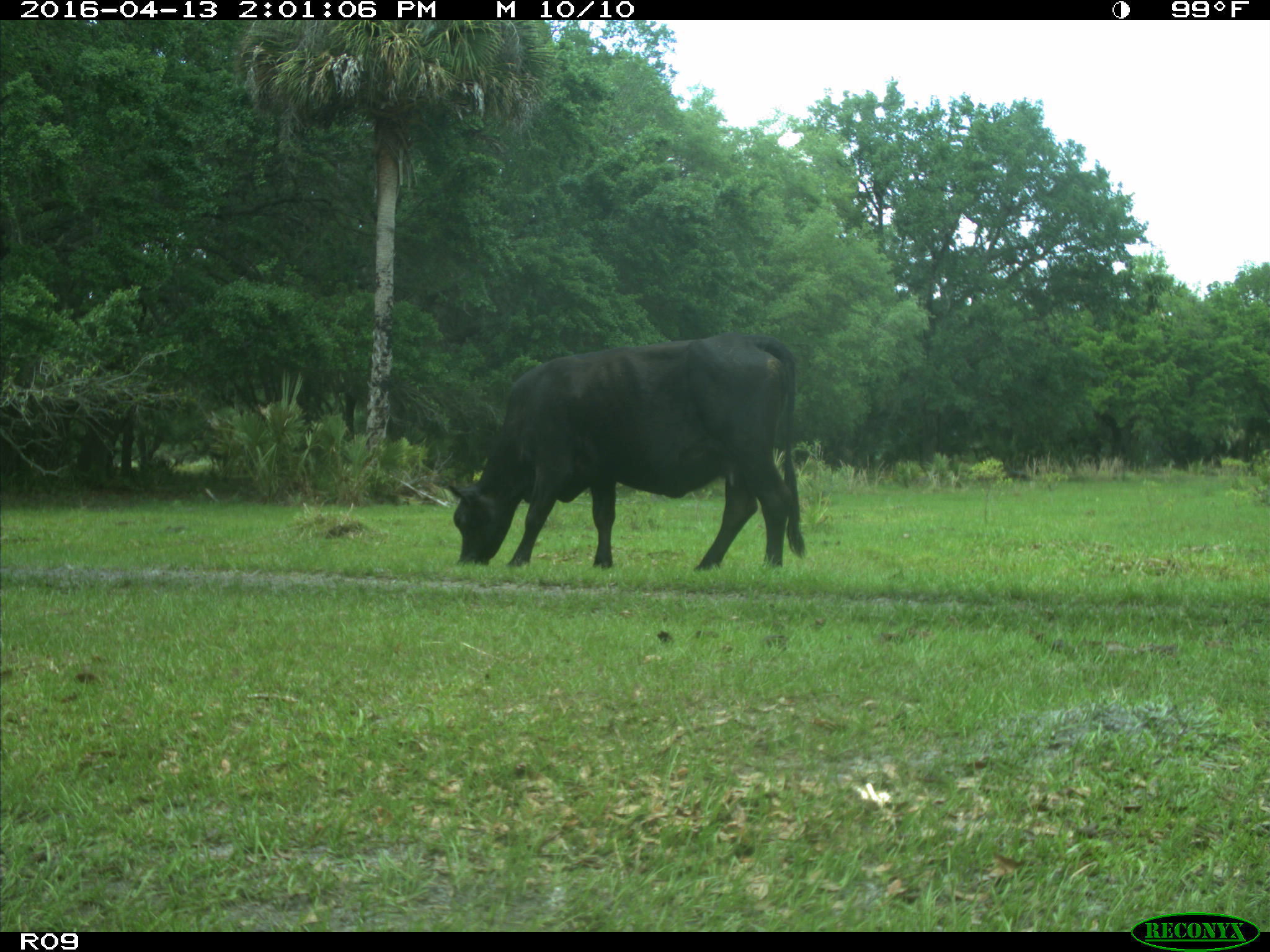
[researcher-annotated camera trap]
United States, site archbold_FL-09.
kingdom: Animalia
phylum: Chordata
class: Mammalia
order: Artiodactyla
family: Bovidae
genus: Bos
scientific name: Bos taurus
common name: domestic cow